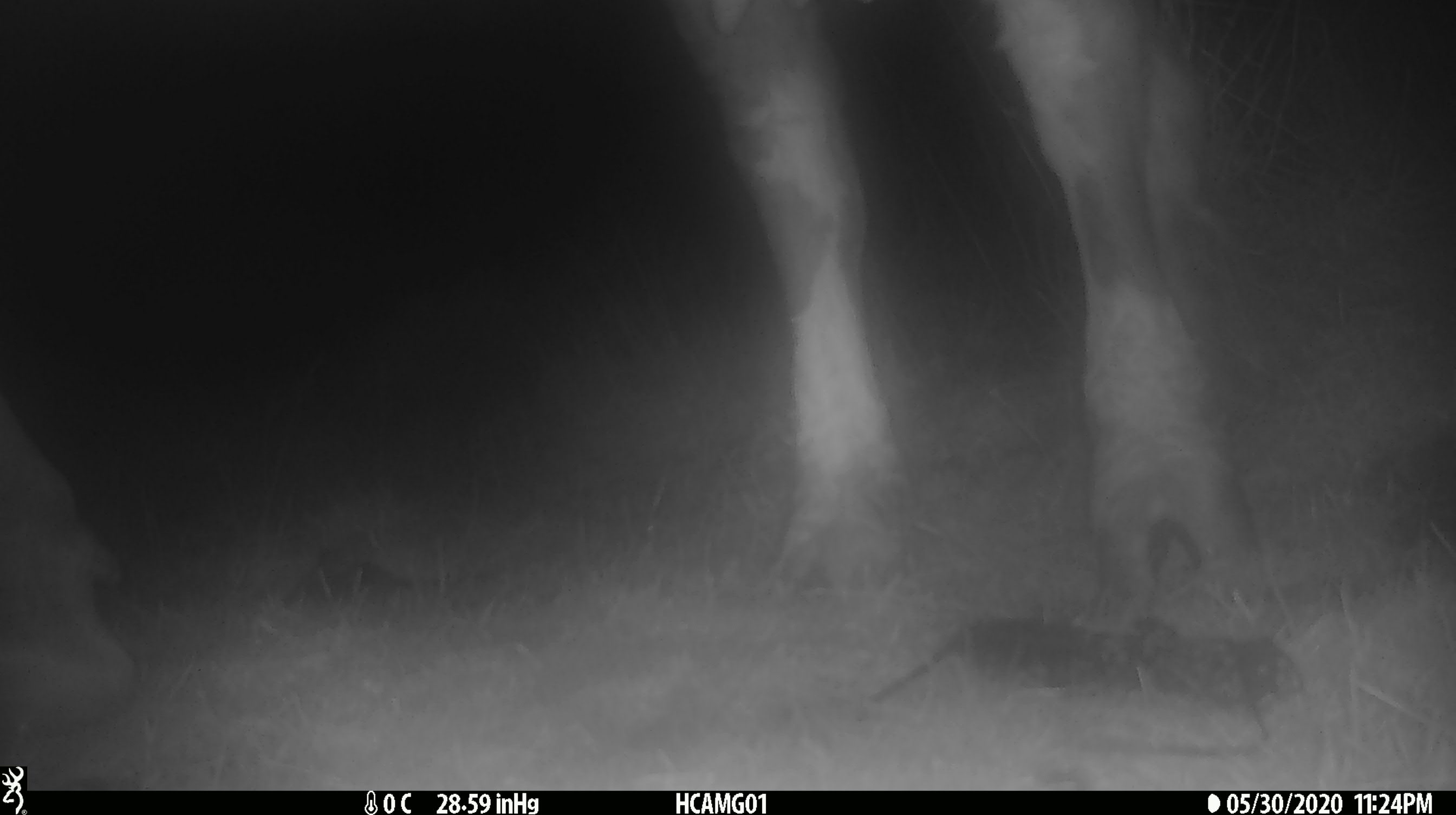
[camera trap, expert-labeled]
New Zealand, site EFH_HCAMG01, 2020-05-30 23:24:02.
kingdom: Animalia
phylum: Chordata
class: Mammalia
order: Artiodactyla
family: Bovidae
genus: Bos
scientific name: Bos taurus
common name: domestic cow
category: cow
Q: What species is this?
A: Cow (domestic cow) (Bos taurus).